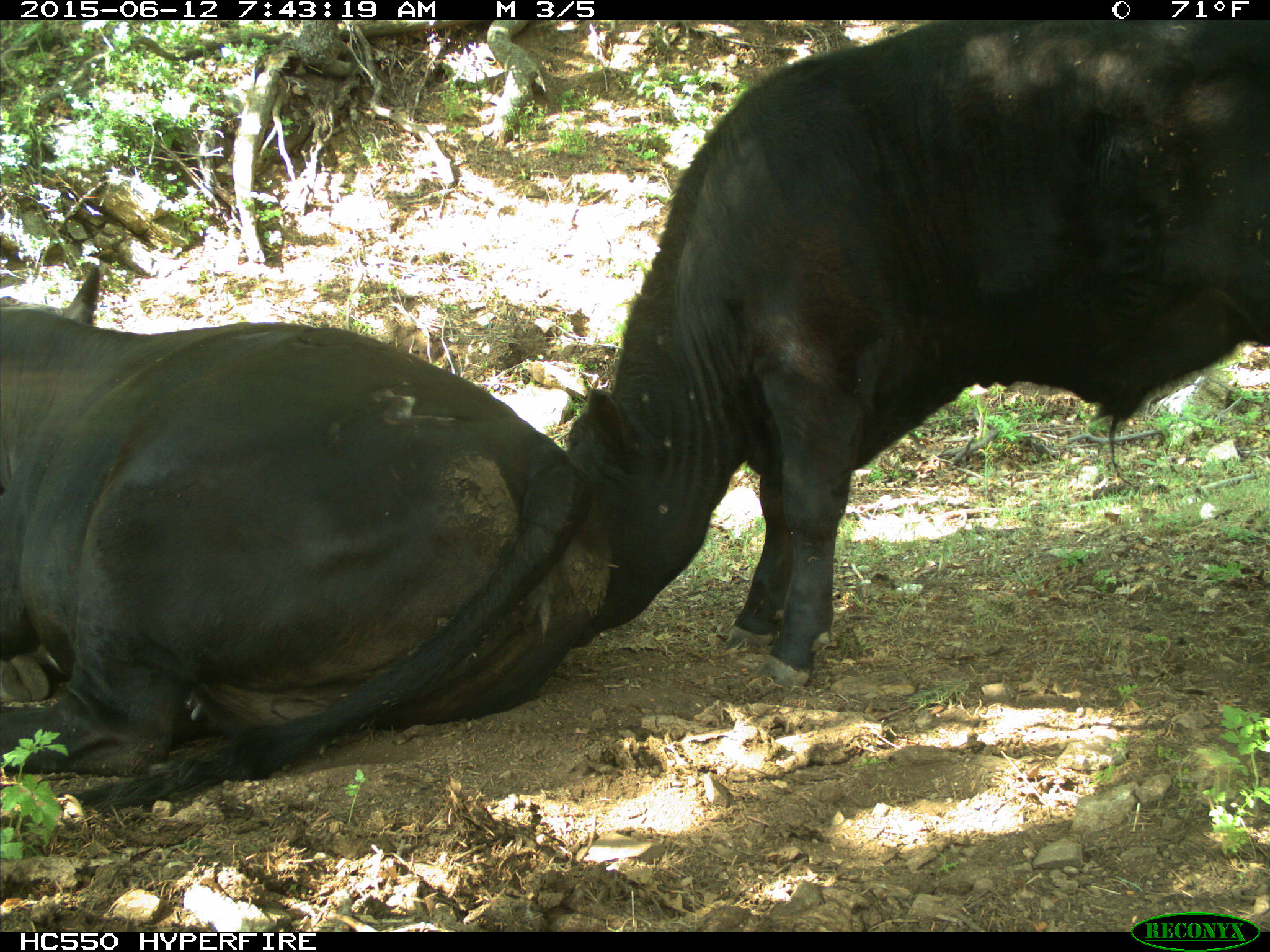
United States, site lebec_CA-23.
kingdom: Animalia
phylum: Chordata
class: Mammalia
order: Artiodactyla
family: Bovidae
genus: Bos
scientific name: Bos taurus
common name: domestic cow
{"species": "Bos taurus (domestic cow)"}